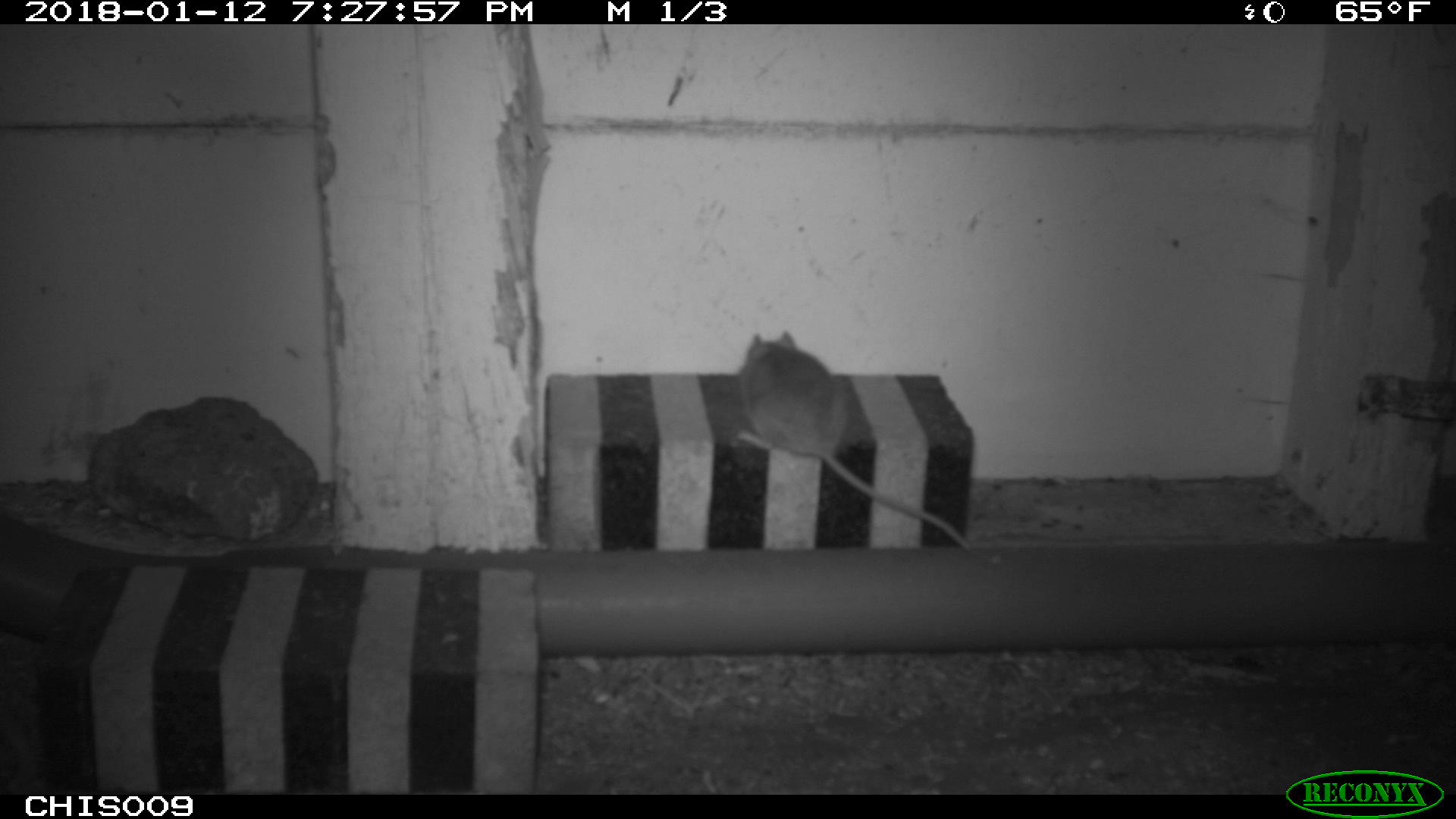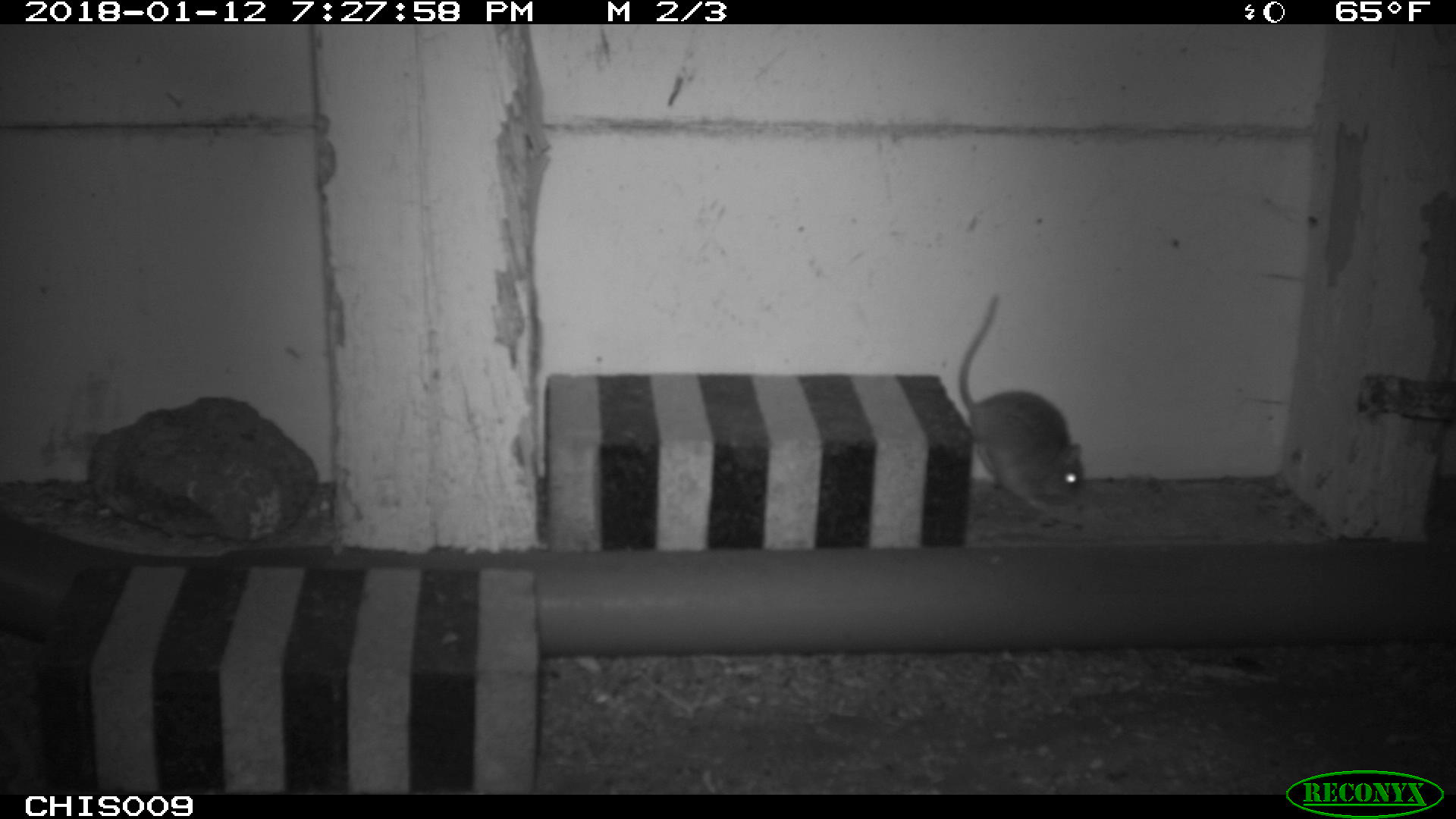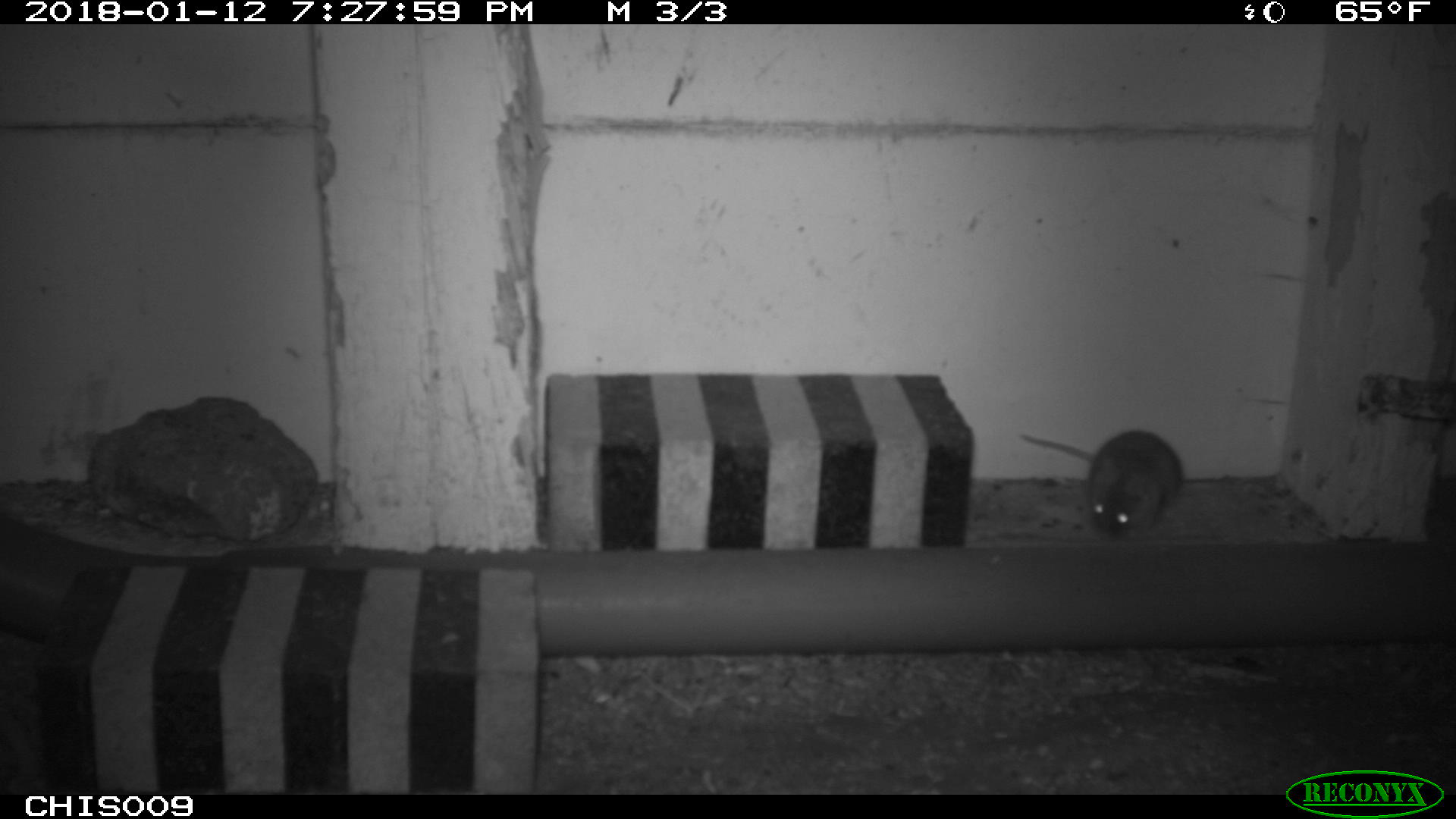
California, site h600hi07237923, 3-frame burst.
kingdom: Animalia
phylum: Chordata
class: Mammalia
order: Rodentia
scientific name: Rodentia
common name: rodent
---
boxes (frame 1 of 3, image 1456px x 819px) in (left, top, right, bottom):
rodent: (733, 328, 974, 552)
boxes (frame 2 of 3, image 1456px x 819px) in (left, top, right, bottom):
rodent: (956, 291, 1087, 511)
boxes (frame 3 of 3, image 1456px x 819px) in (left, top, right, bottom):
rodent: (1021, 429, 1184, 539)